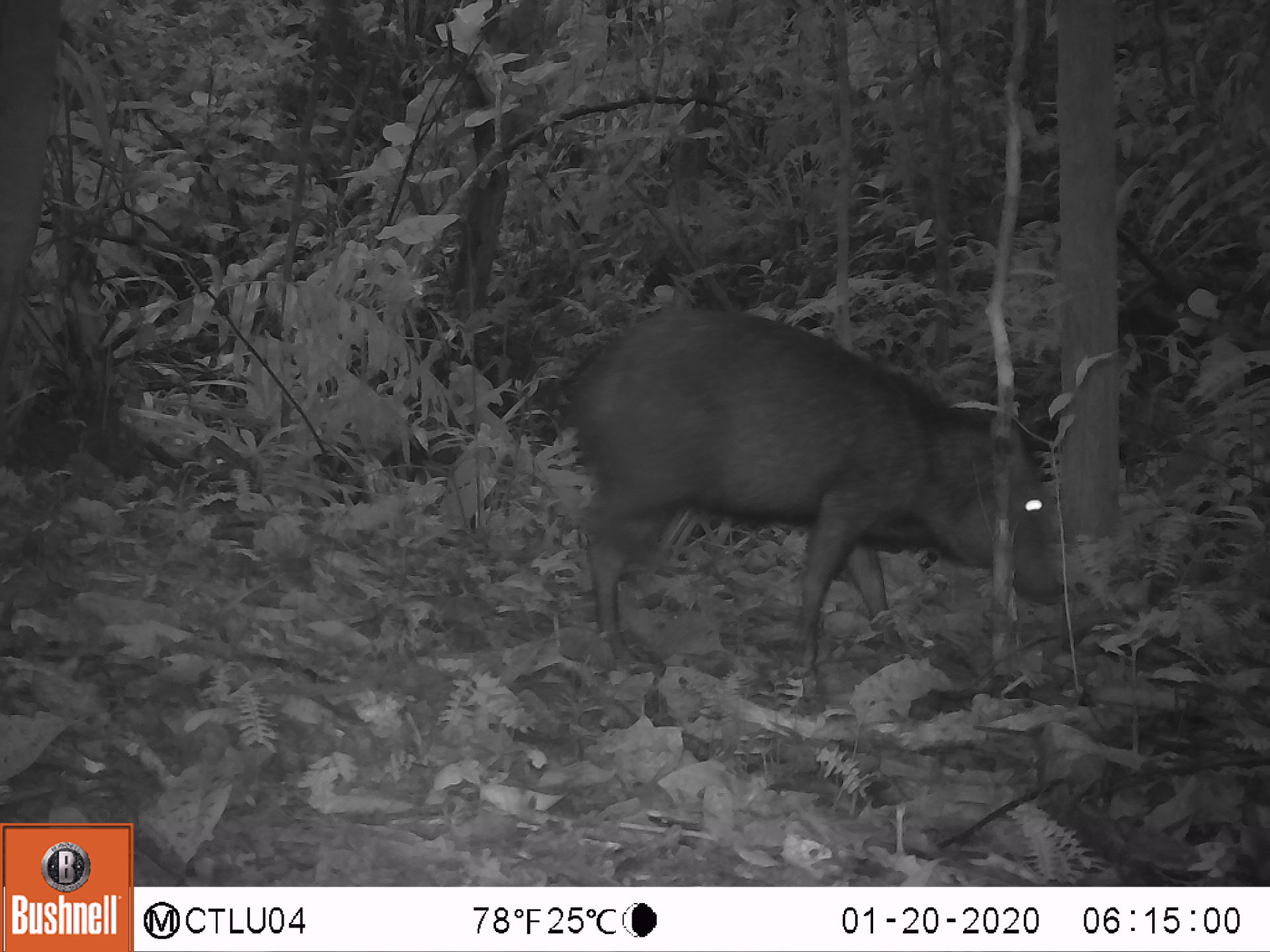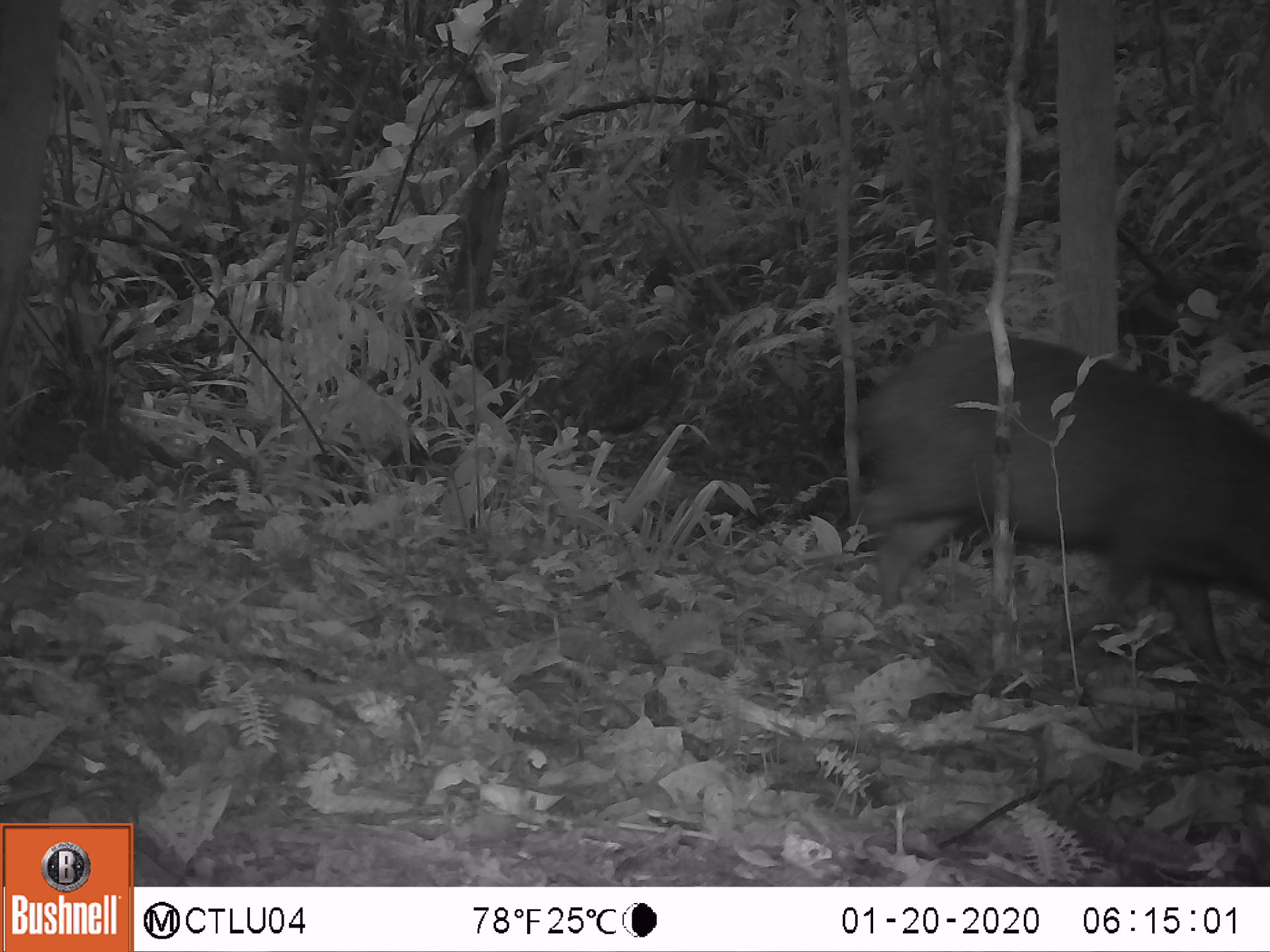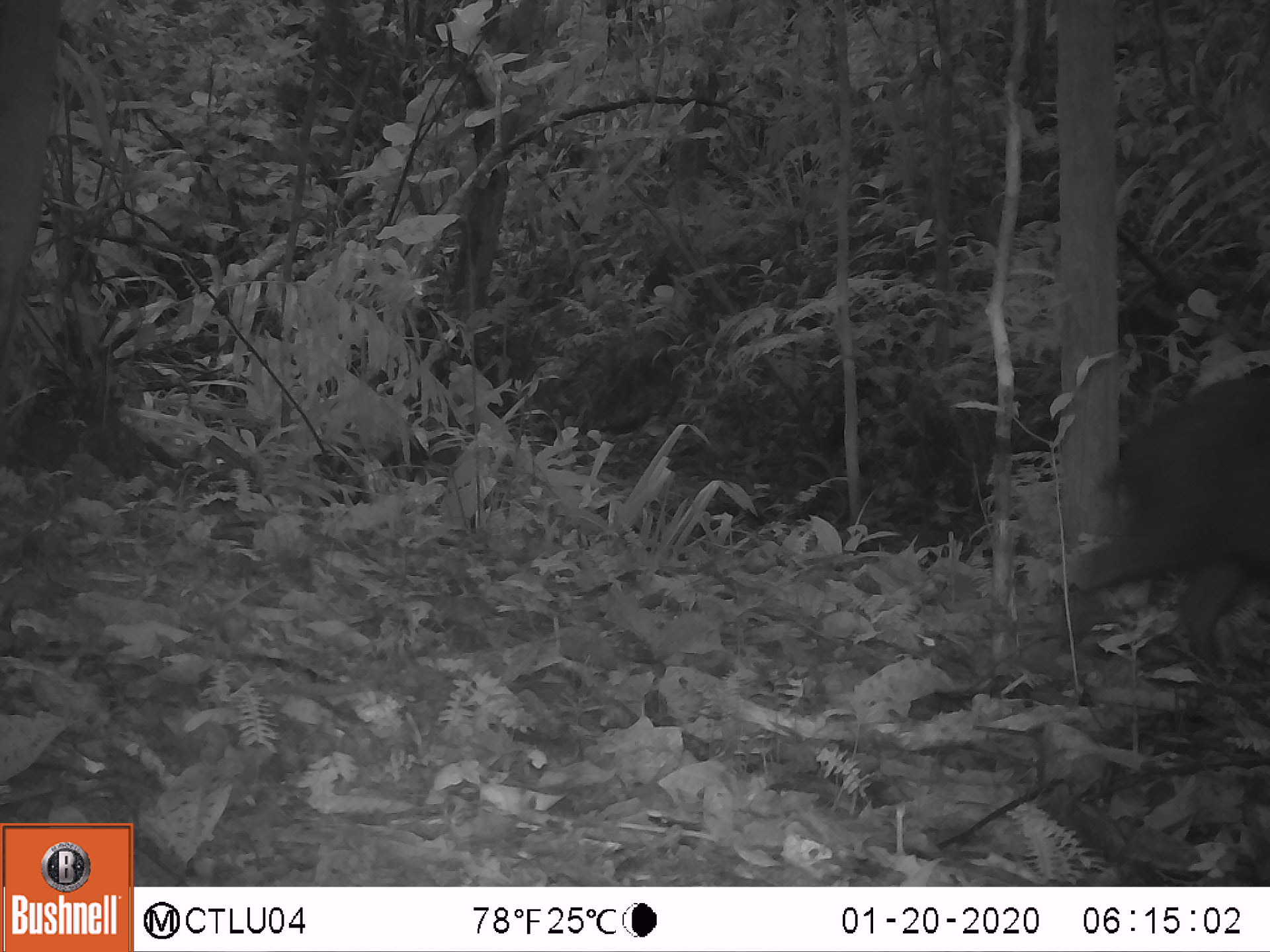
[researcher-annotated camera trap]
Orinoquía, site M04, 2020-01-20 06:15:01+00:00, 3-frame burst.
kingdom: Animalia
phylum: Chordata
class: Mammalia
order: Artiodactyla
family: Tayassuidae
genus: Pecari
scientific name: Pecari tajacu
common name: collared peccary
Collared peccary (Pecari tajacu).